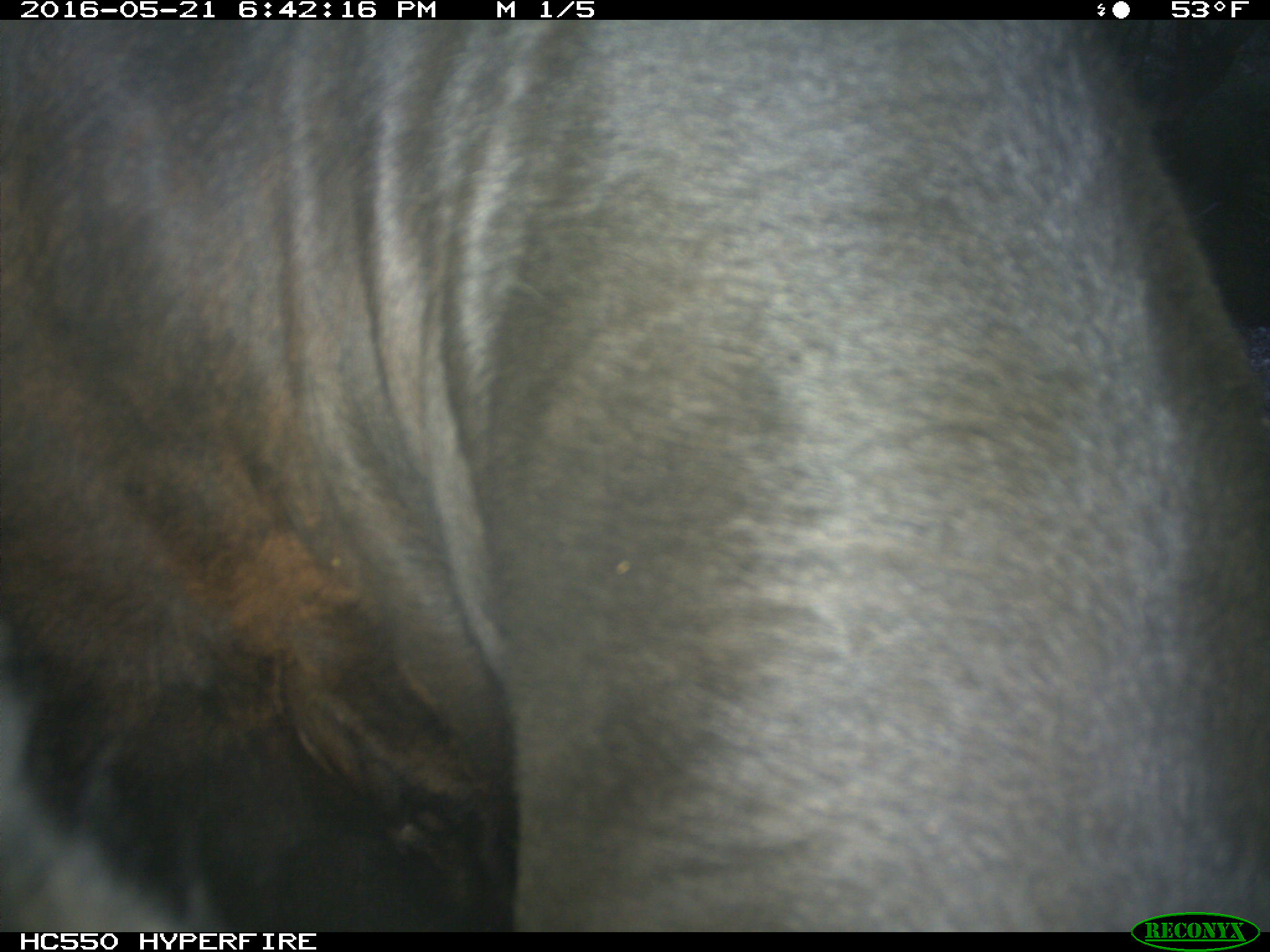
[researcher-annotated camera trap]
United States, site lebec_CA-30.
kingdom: Animalia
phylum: Chordata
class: Mammalia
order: Artiodactyla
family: Bovidae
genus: Bos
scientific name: Bos taurus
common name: domestic cow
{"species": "Bos taurus (domestic cow)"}